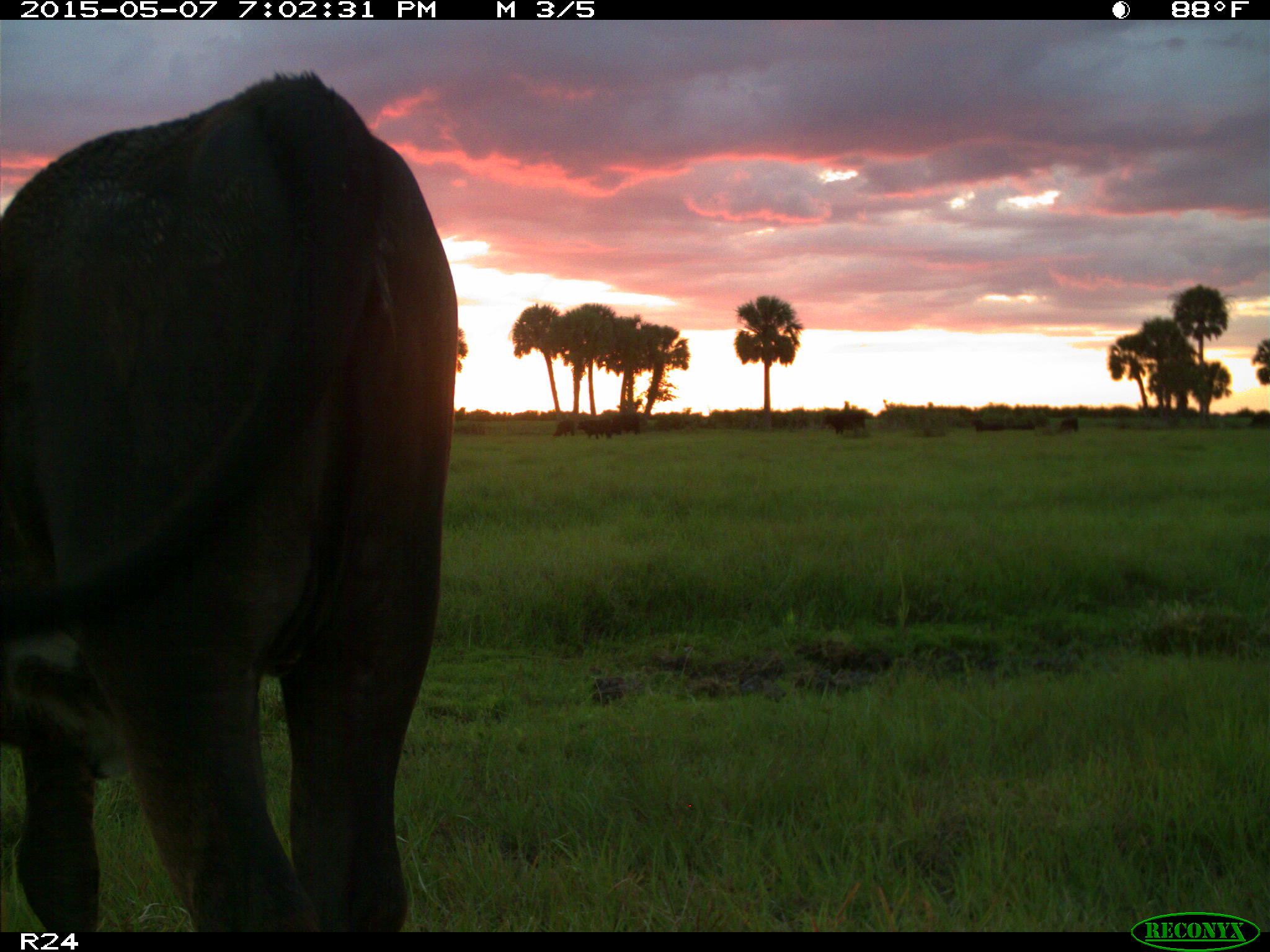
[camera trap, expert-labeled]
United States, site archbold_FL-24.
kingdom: Animalia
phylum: Chordata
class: Mammalia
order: Artiodactyla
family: Bovidae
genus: Bos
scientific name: Bos taurus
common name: domestic cow